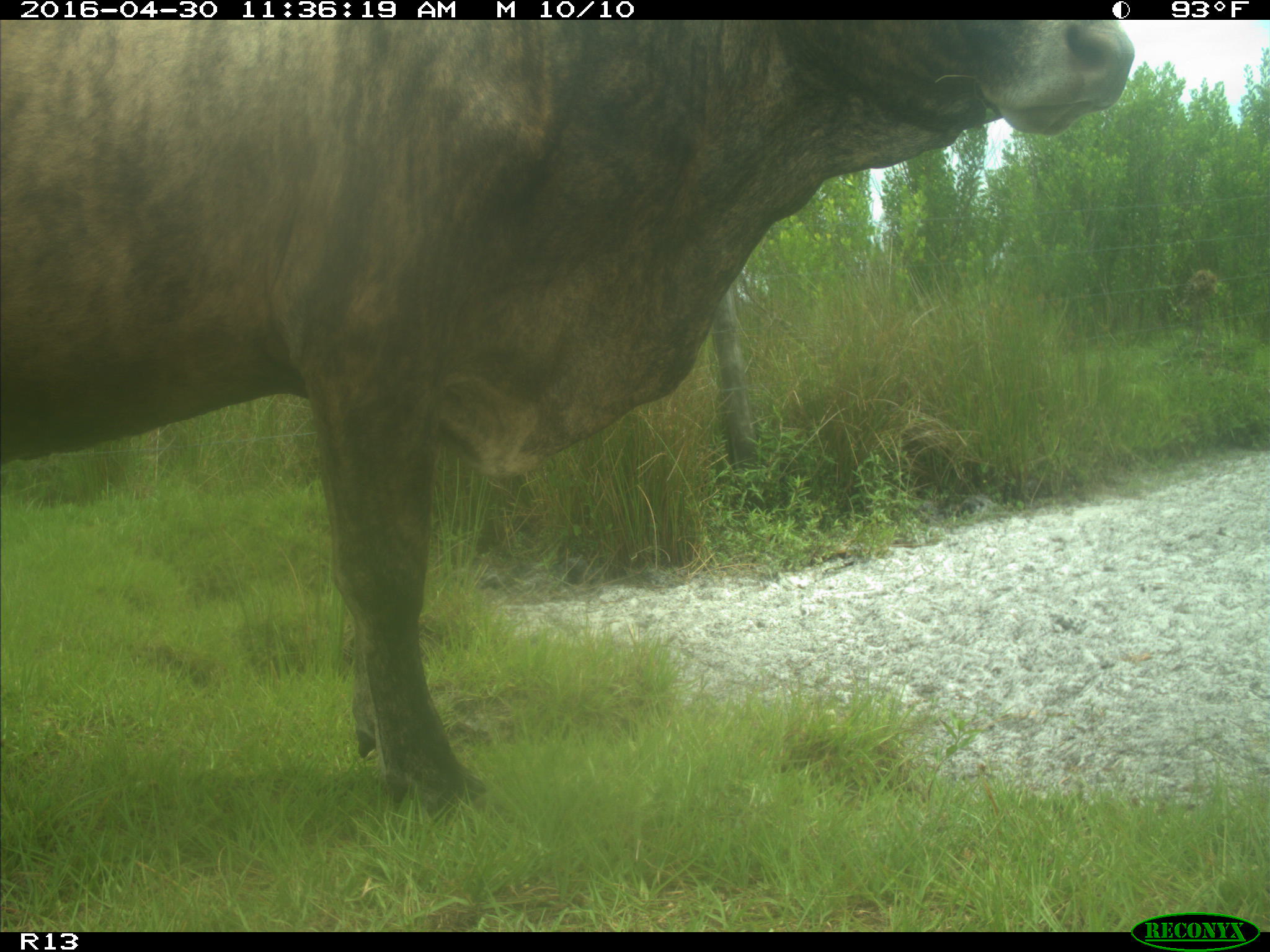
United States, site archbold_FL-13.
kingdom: Animalia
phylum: Chordata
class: Mammalia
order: Artiodactyla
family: Bovidae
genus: Bos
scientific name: Bos taurus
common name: domestic cow